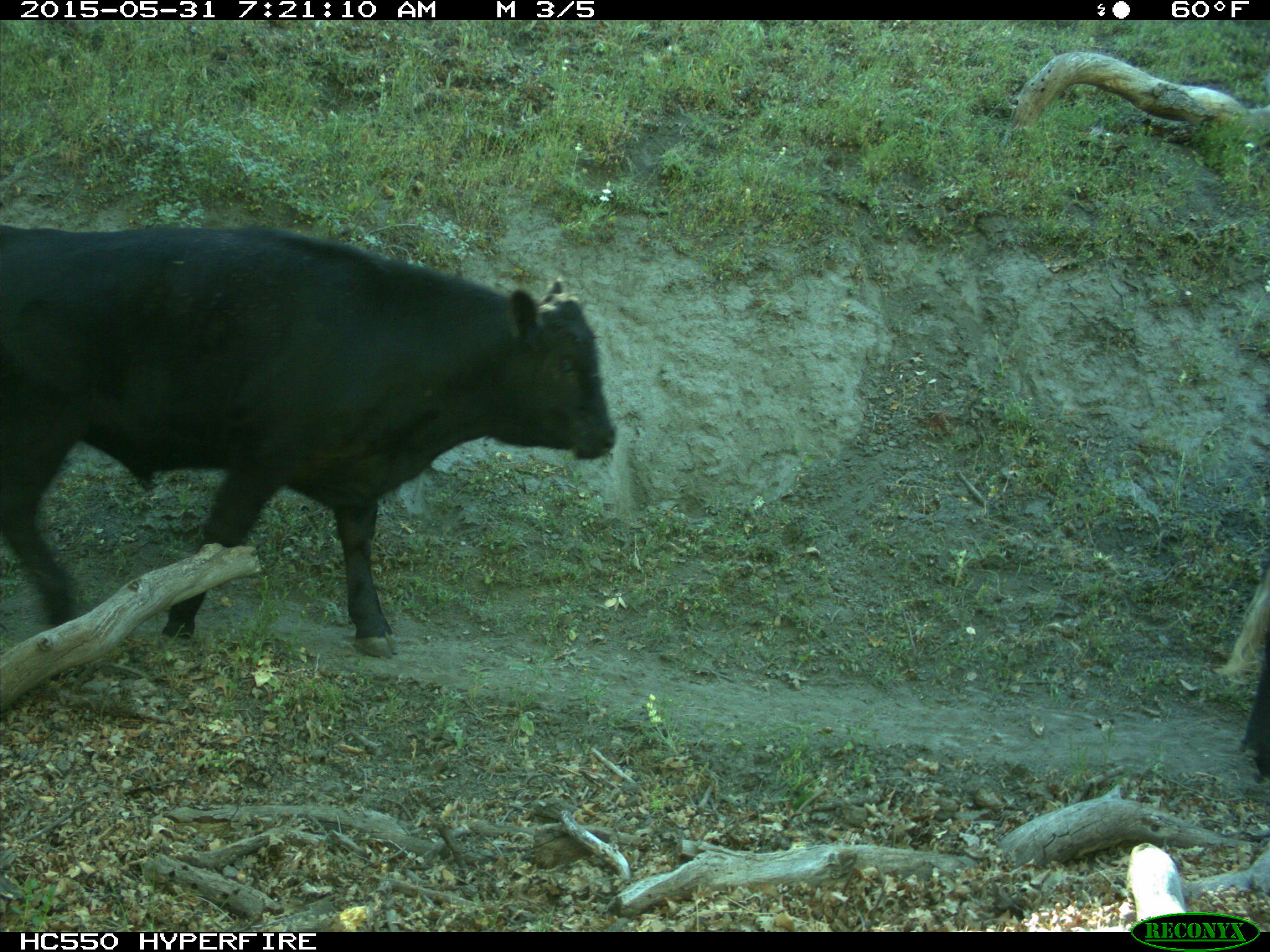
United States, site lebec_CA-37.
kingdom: Animalia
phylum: Chordata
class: Mammalia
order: Artiodactyla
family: Bovidae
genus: Bos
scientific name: Bos taurus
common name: domestic cow